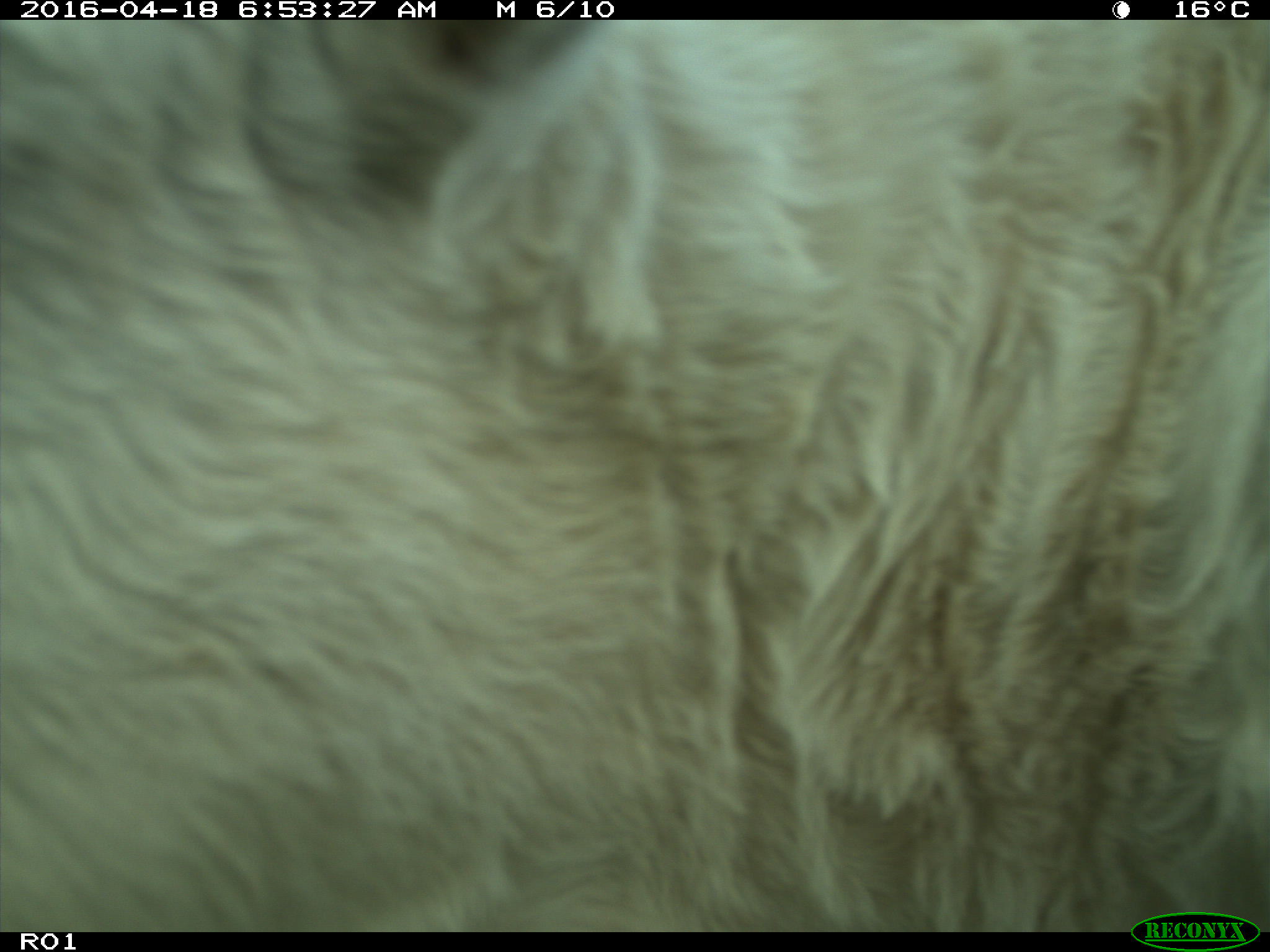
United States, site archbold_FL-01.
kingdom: Animalia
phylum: Chordata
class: Mammalia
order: Artiodactyla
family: Bovidae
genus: Bos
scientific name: Bos taurus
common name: domestic cow